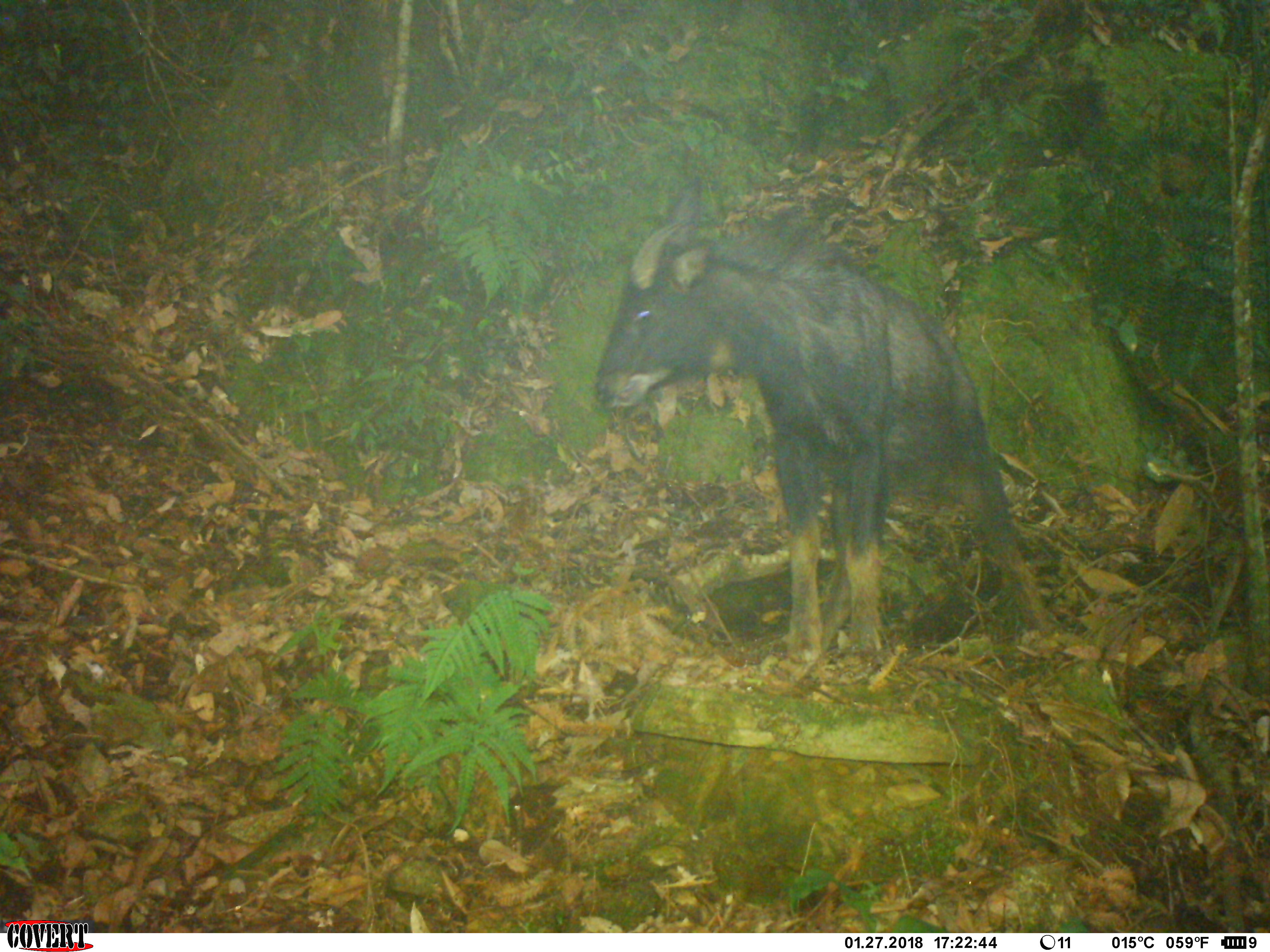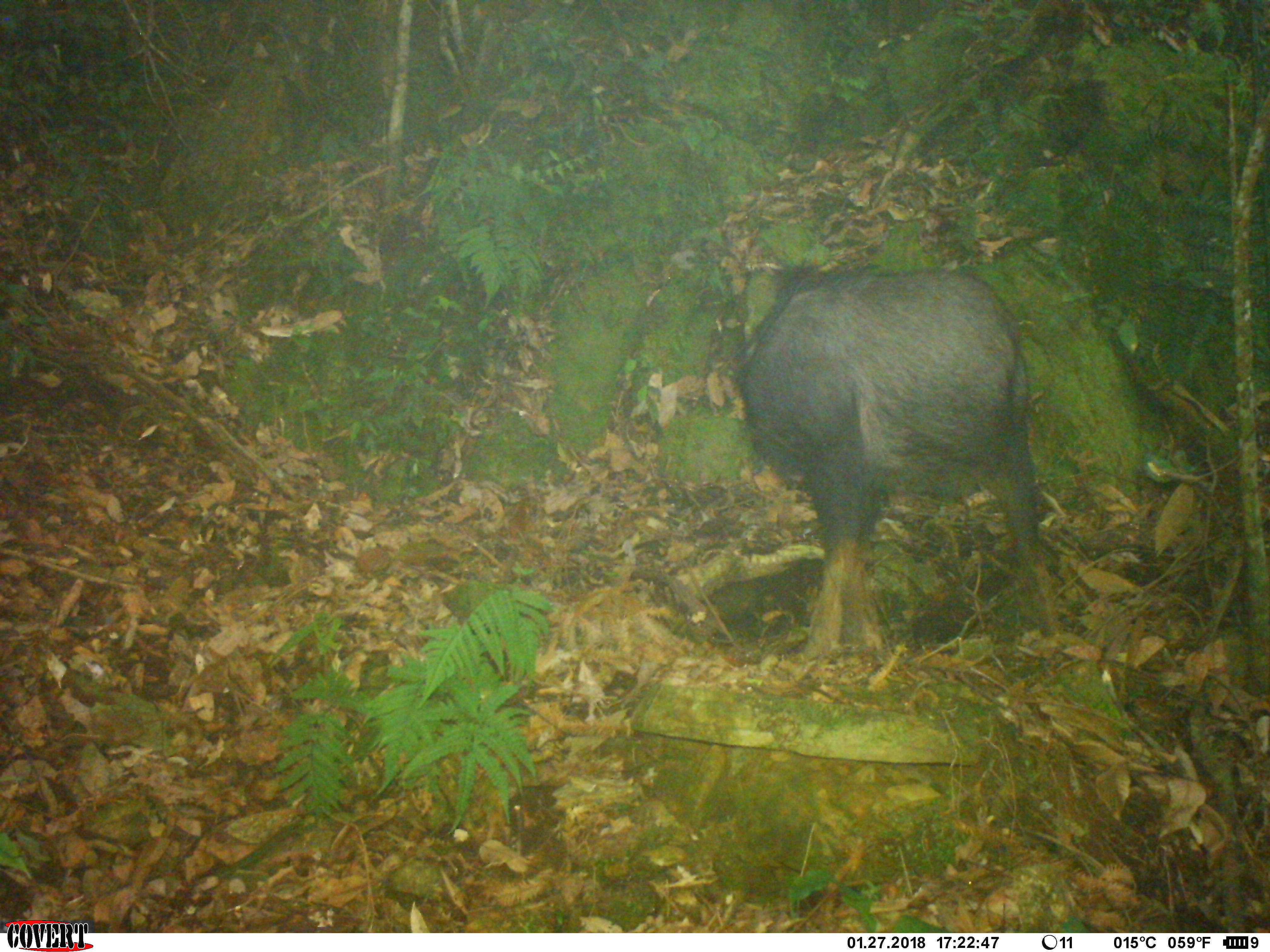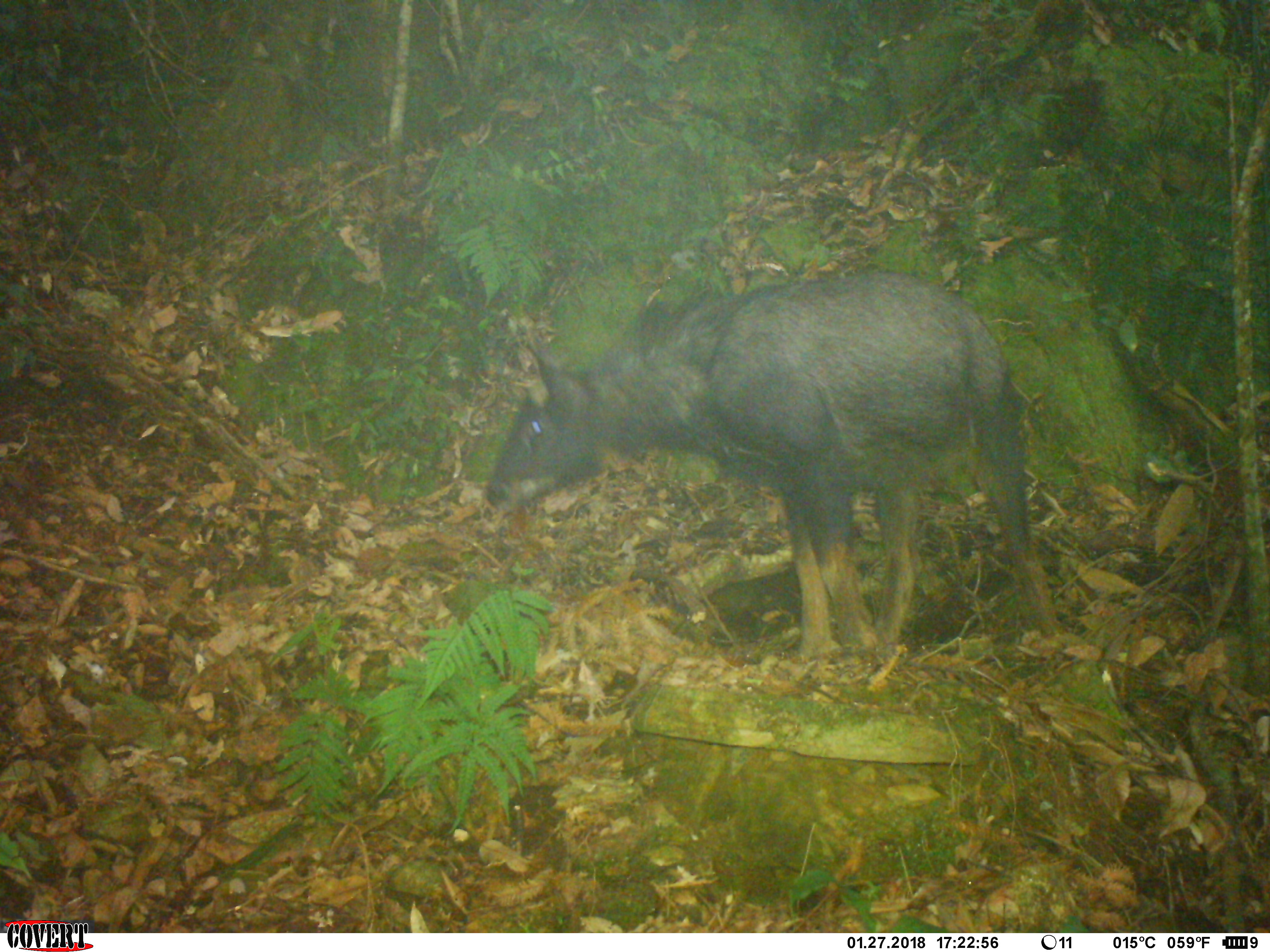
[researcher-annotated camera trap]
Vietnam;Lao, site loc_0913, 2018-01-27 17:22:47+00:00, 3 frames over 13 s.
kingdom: Animalia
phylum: Chordata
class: Mammalia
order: Artiodactyla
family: Bovidae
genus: Capricornis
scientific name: Capricornis sumatraensis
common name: chinese serow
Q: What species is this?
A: Chinese serow (Capricornis sumatraensis).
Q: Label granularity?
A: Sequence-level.